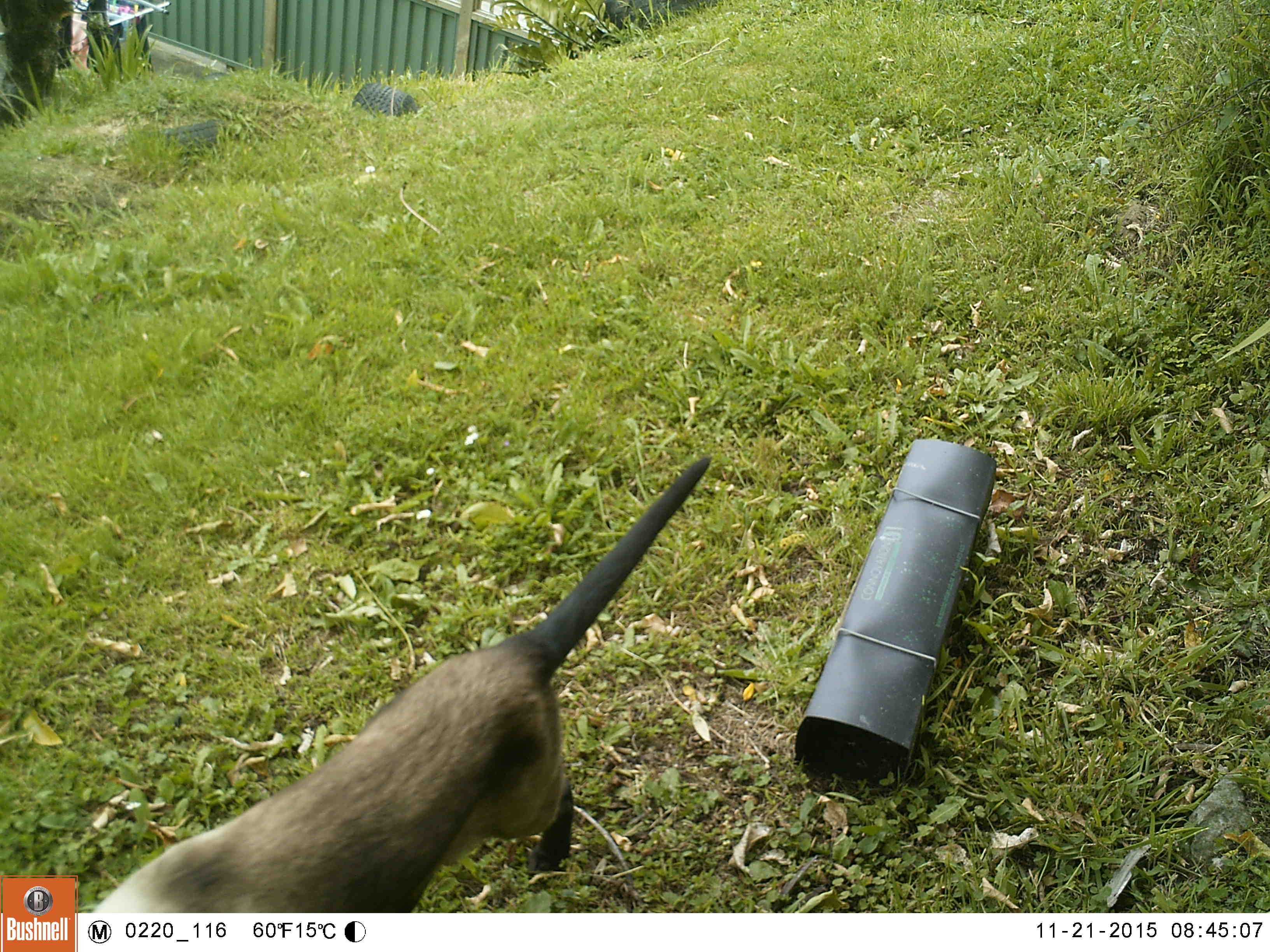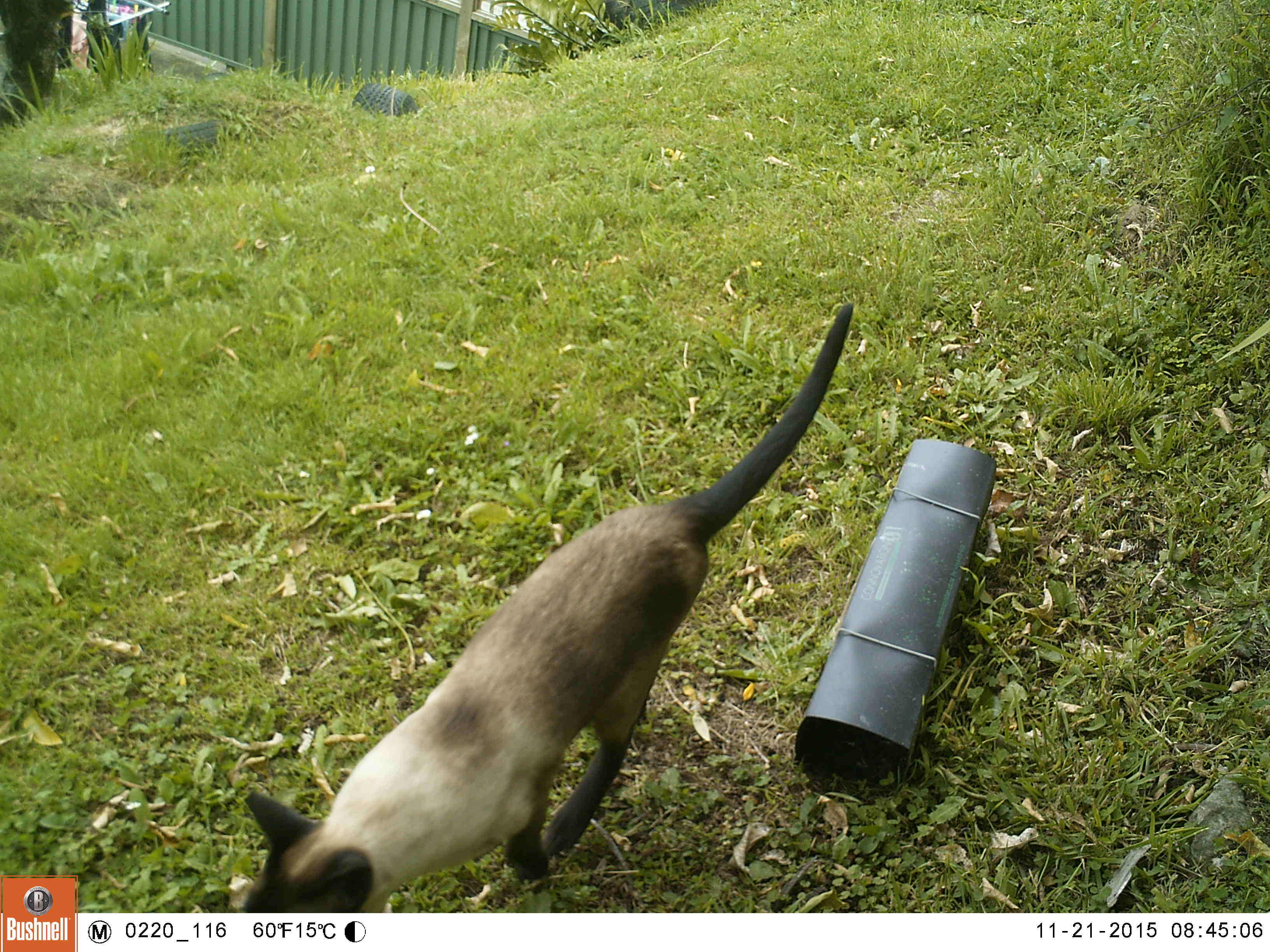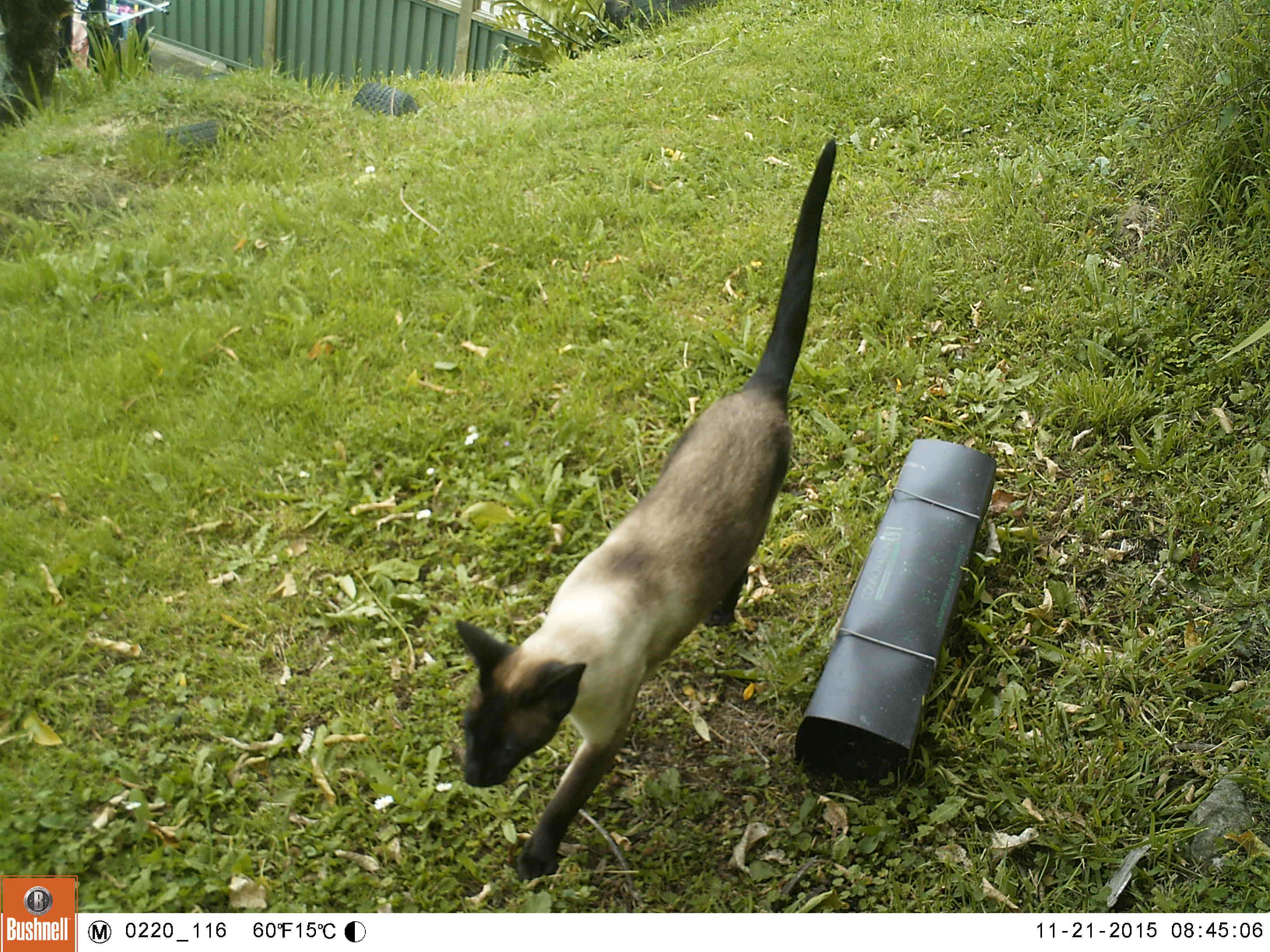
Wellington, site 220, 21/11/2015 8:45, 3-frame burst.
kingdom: Animalia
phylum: Chordata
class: Mammalia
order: Carnivora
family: Felidae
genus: Felis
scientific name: Felis catus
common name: cat